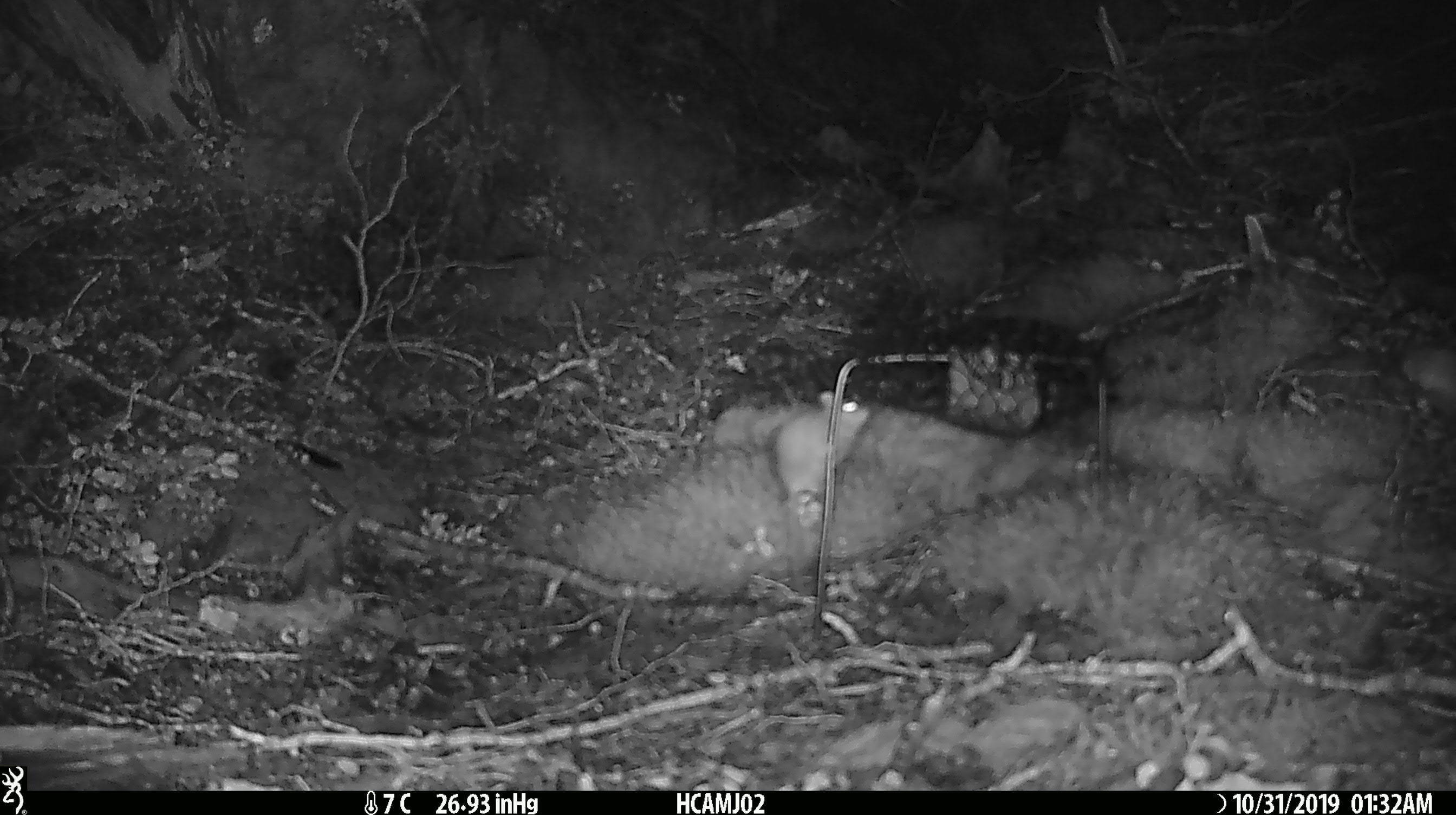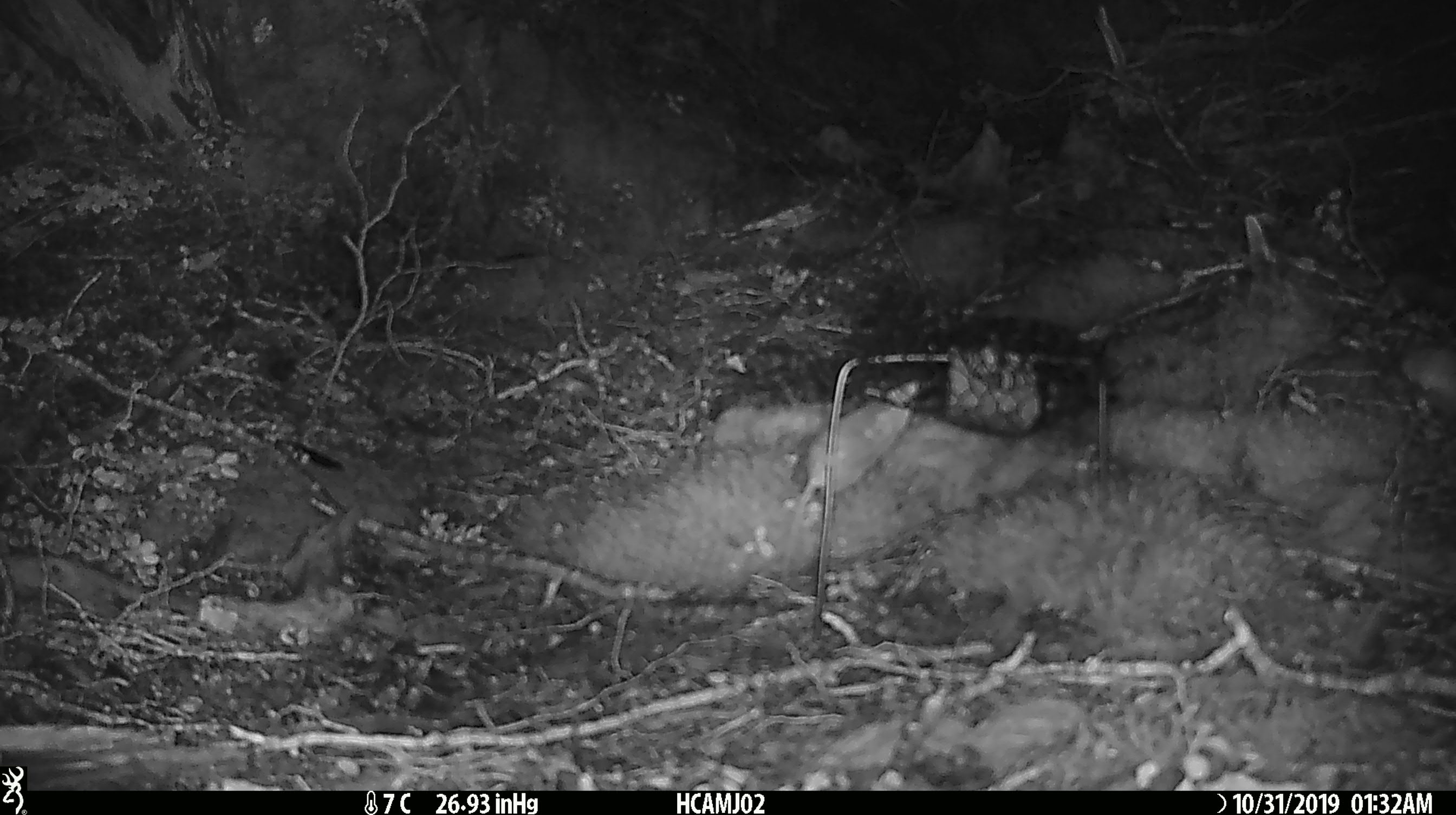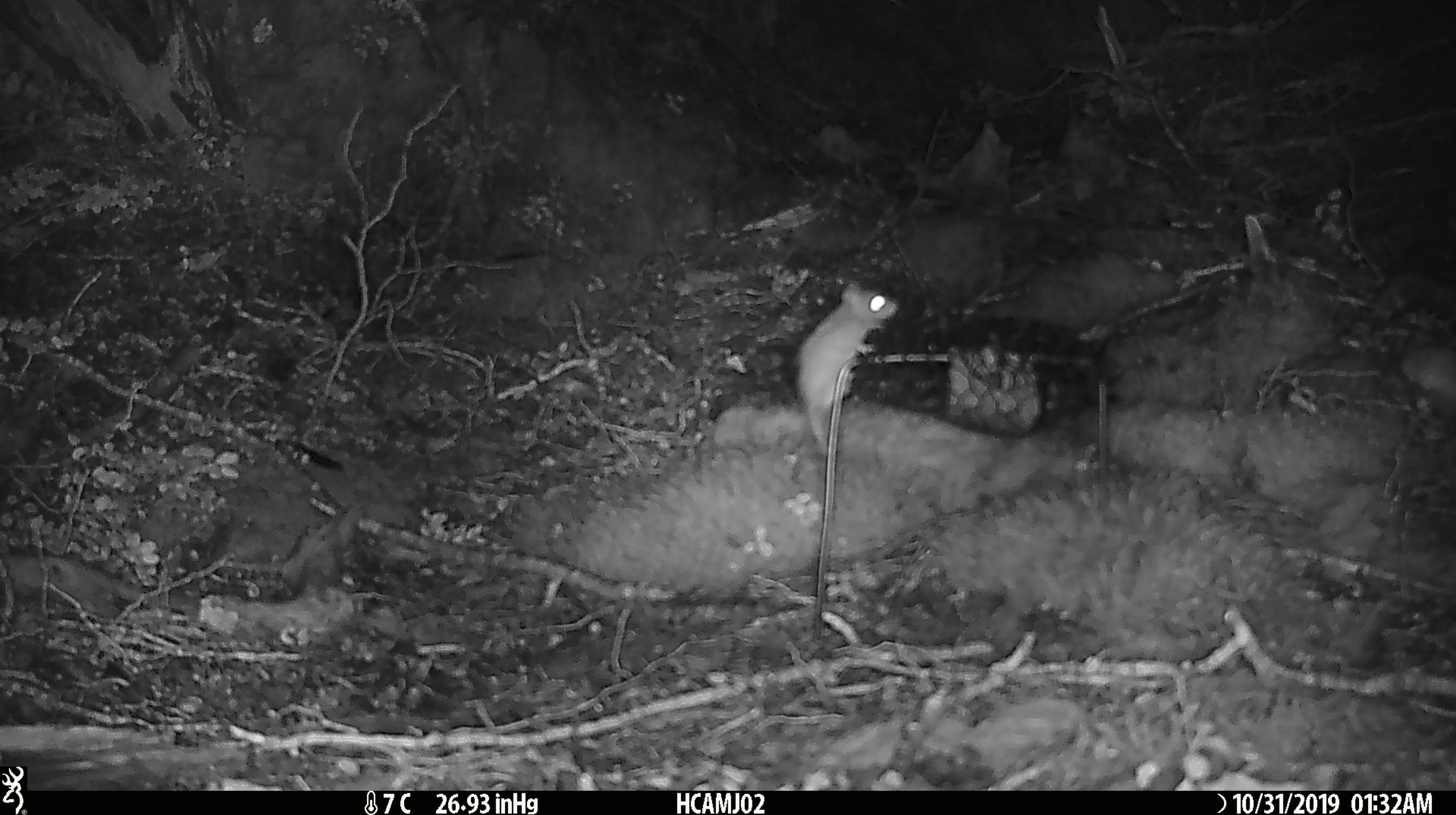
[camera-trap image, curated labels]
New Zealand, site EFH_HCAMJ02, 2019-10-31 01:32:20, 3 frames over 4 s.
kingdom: Animalia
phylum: Chordata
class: Mammalia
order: Rodentia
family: Muridae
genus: Mus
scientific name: Mus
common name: mouse